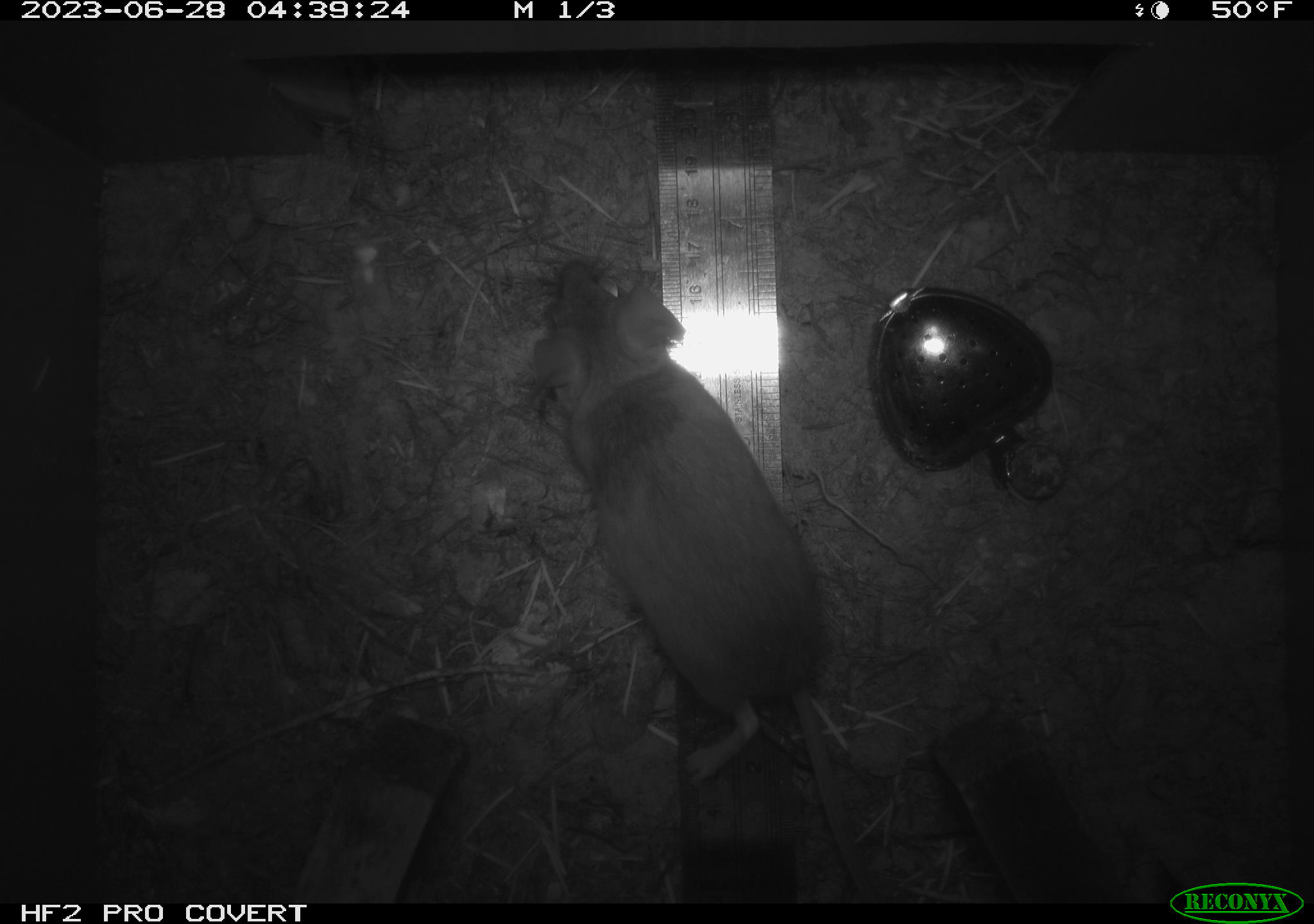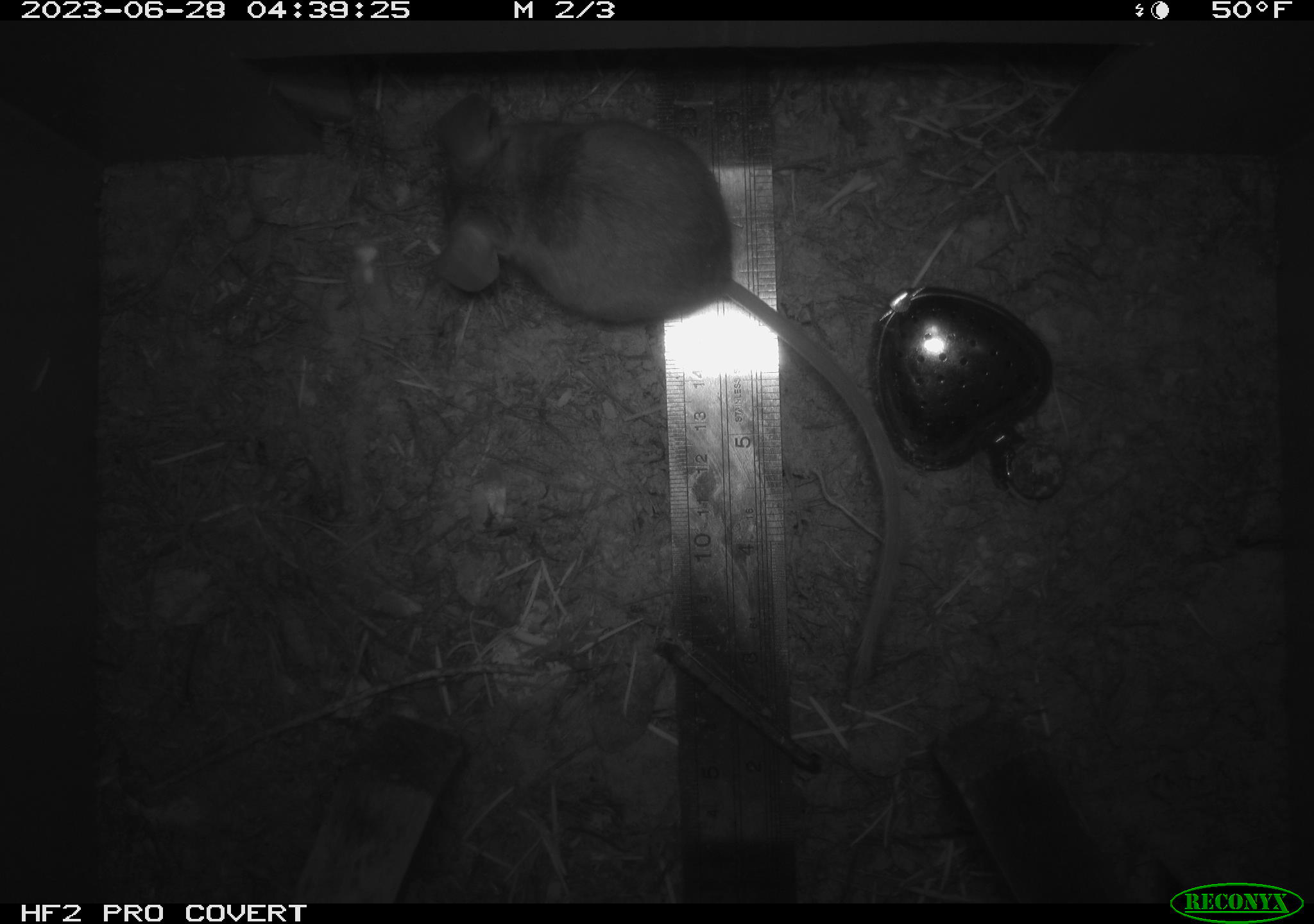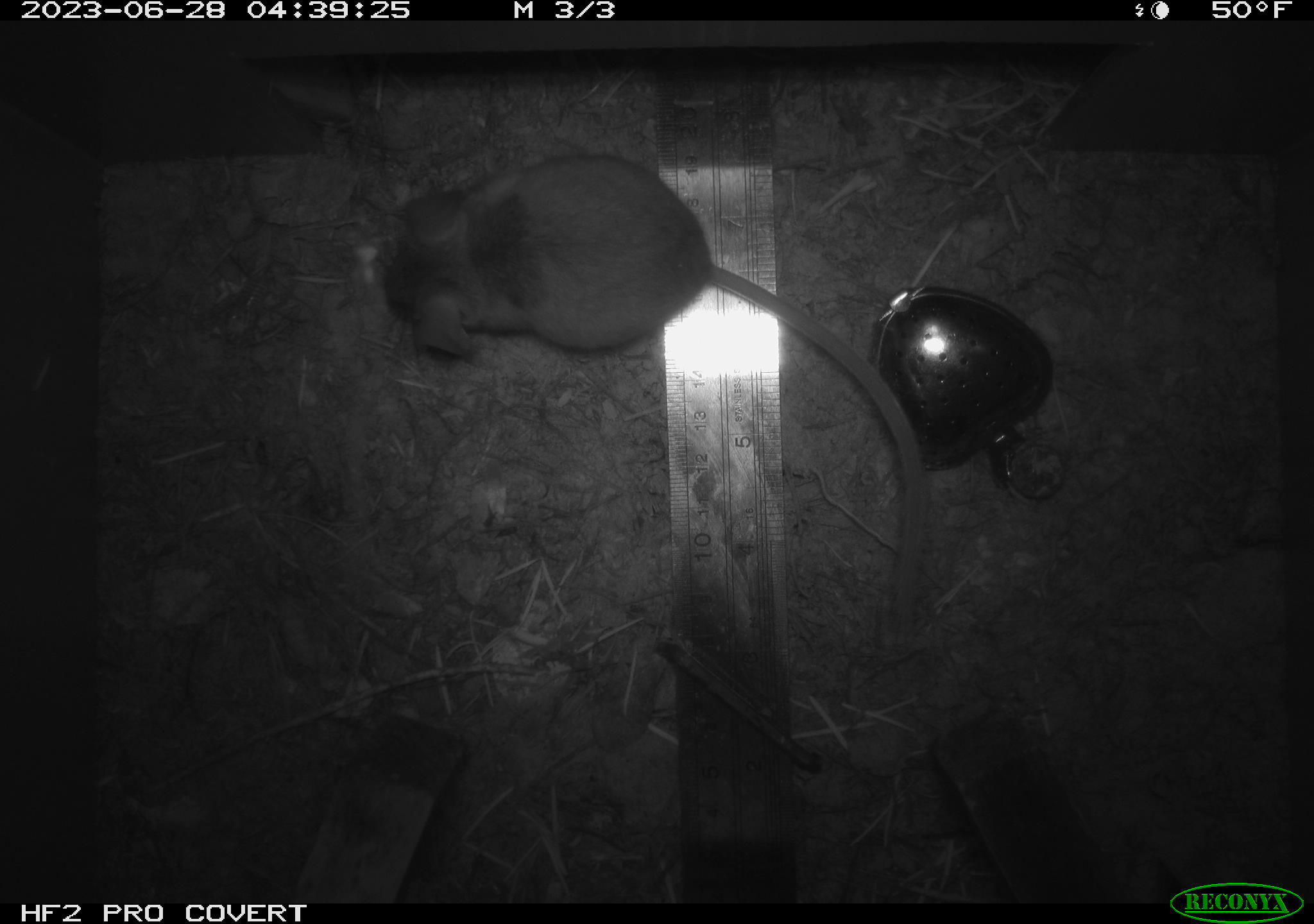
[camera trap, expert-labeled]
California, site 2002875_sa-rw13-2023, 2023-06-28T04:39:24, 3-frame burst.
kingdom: Animalia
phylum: Chordata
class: Mammalia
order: Rodentia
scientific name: Rodentia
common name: mouse species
Mouse species (Rodentia).